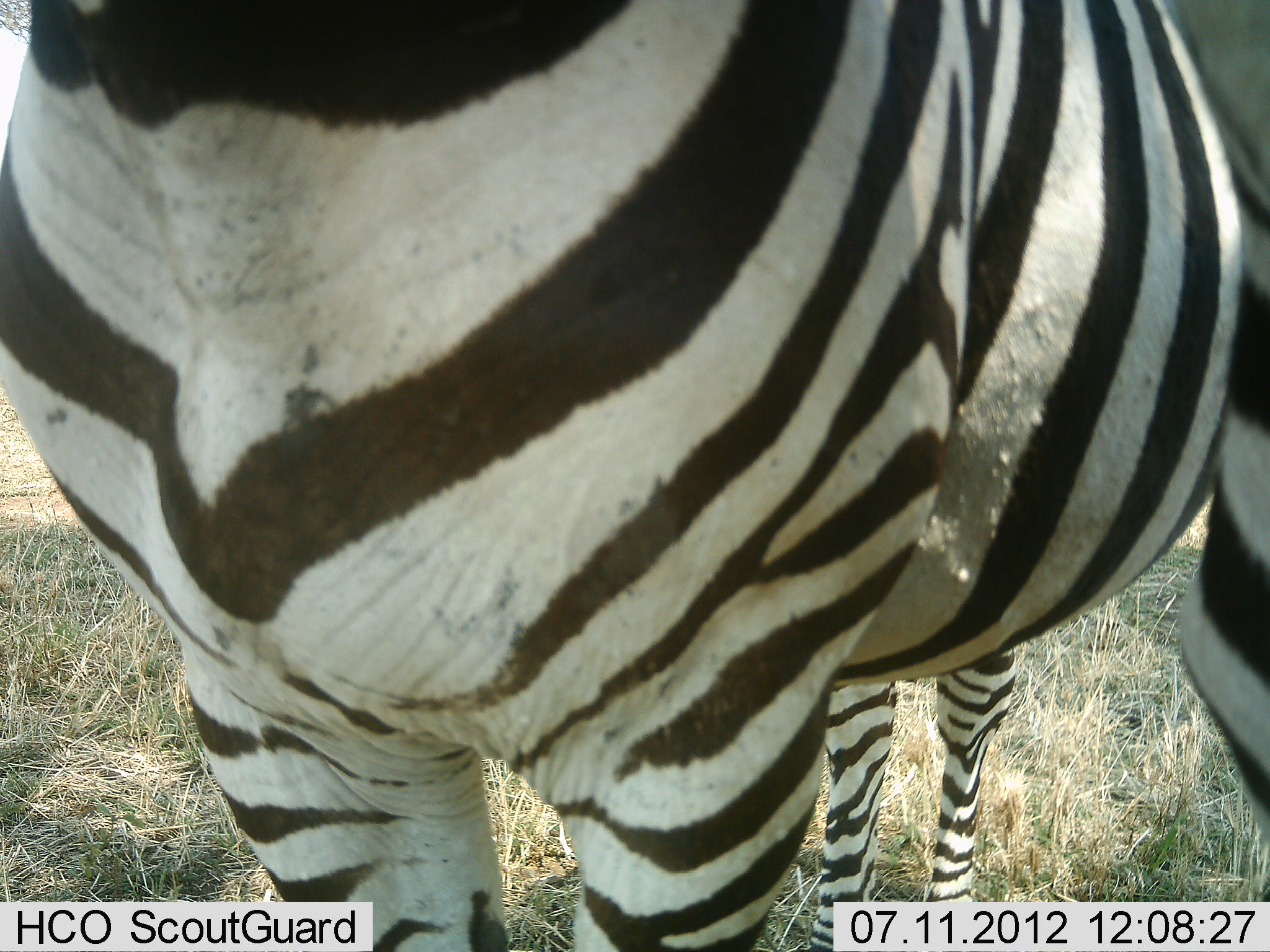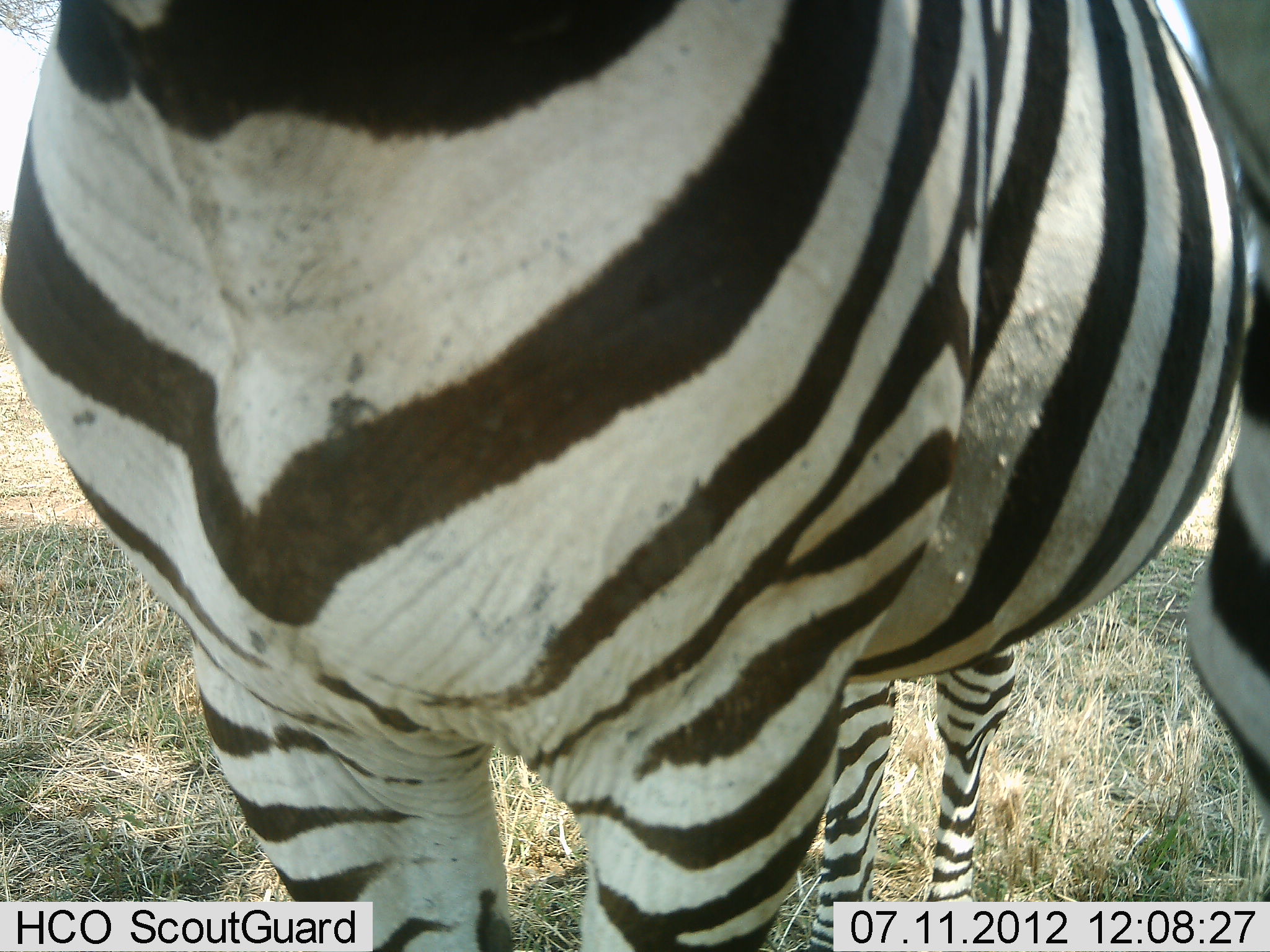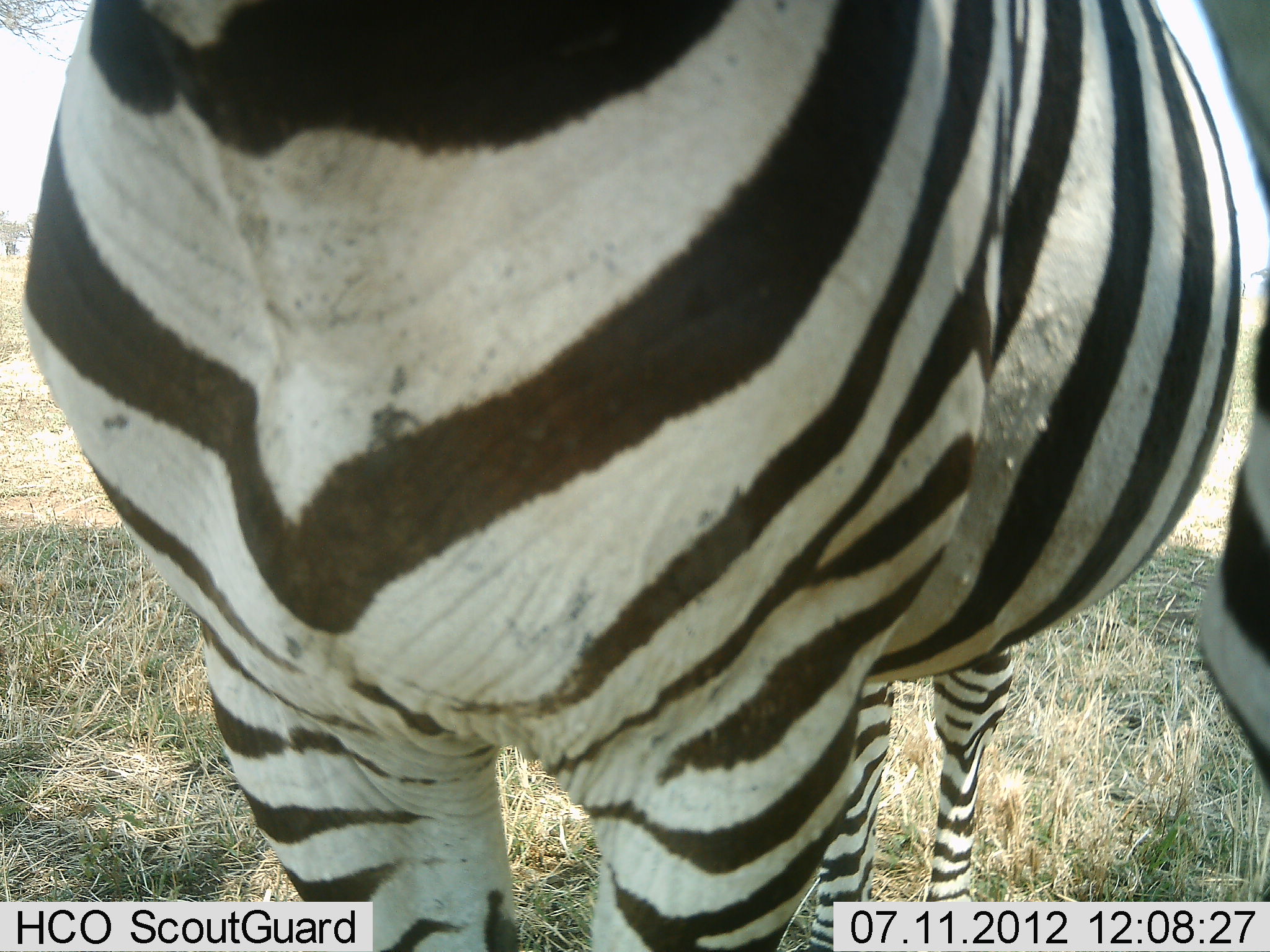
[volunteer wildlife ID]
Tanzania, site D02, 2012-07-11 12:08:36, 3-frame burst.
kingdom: Animalia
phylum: Chordata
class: Mammalia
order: Perissodactyla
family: Equidae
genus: Equus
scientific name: Equus quagga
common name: plains zebra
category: zebra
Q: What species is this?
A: Zebra (plains zebra) (Equus quagga).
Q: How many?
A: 2.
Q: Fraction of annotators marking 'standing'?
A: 90%.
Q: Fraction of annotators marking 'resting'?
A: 0%.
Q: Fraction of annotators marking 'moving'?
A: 0%.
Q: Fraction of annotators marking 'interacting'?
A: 10%.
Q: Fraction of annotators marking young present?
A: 0%.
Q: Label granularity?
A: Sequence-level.